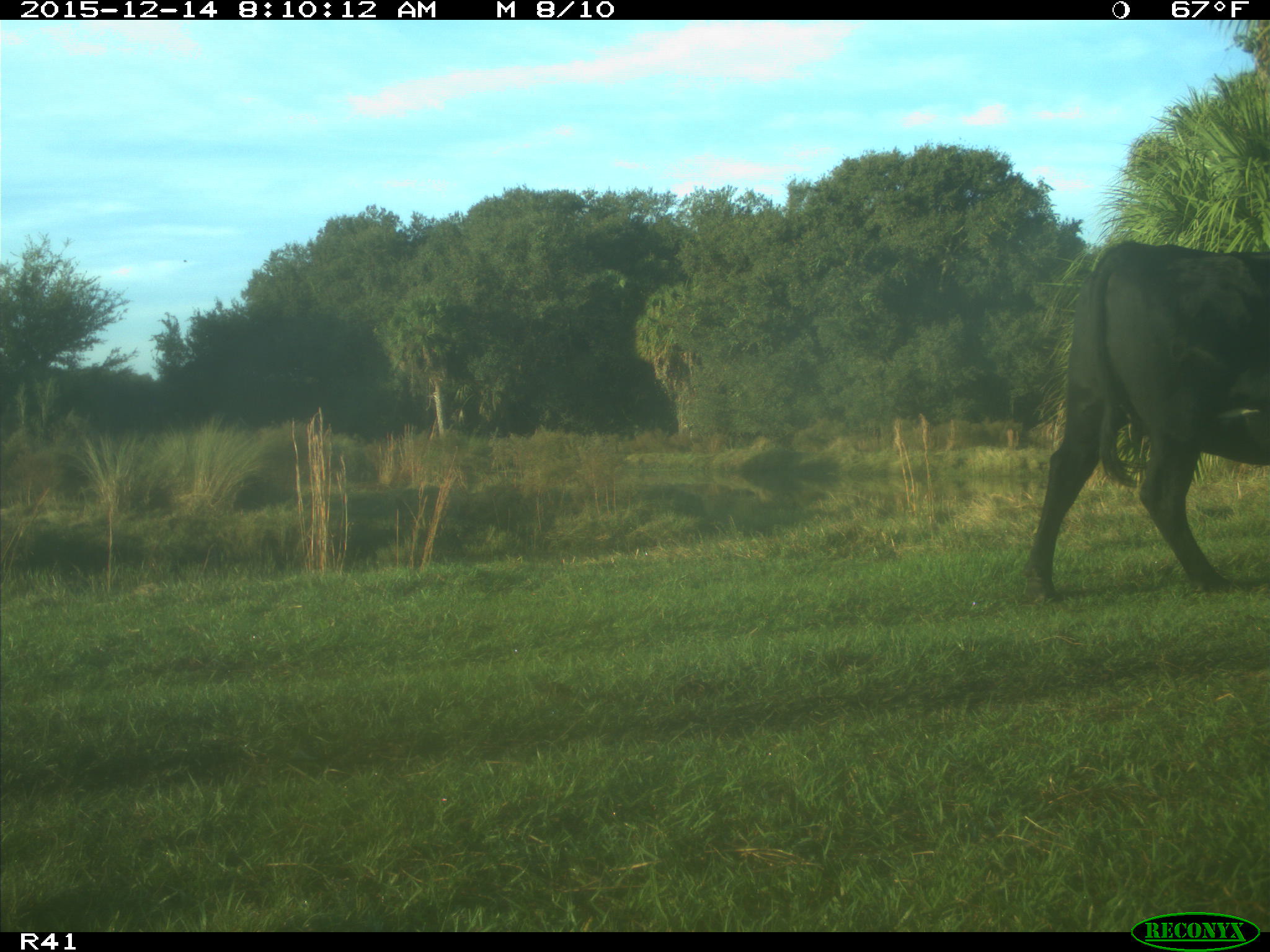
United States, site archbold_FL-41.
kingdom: Animalia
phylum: Chordata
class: Mammalia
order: Artiodactyla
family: Bovidae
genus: Bos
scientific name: Bos taurus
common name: domestic cow